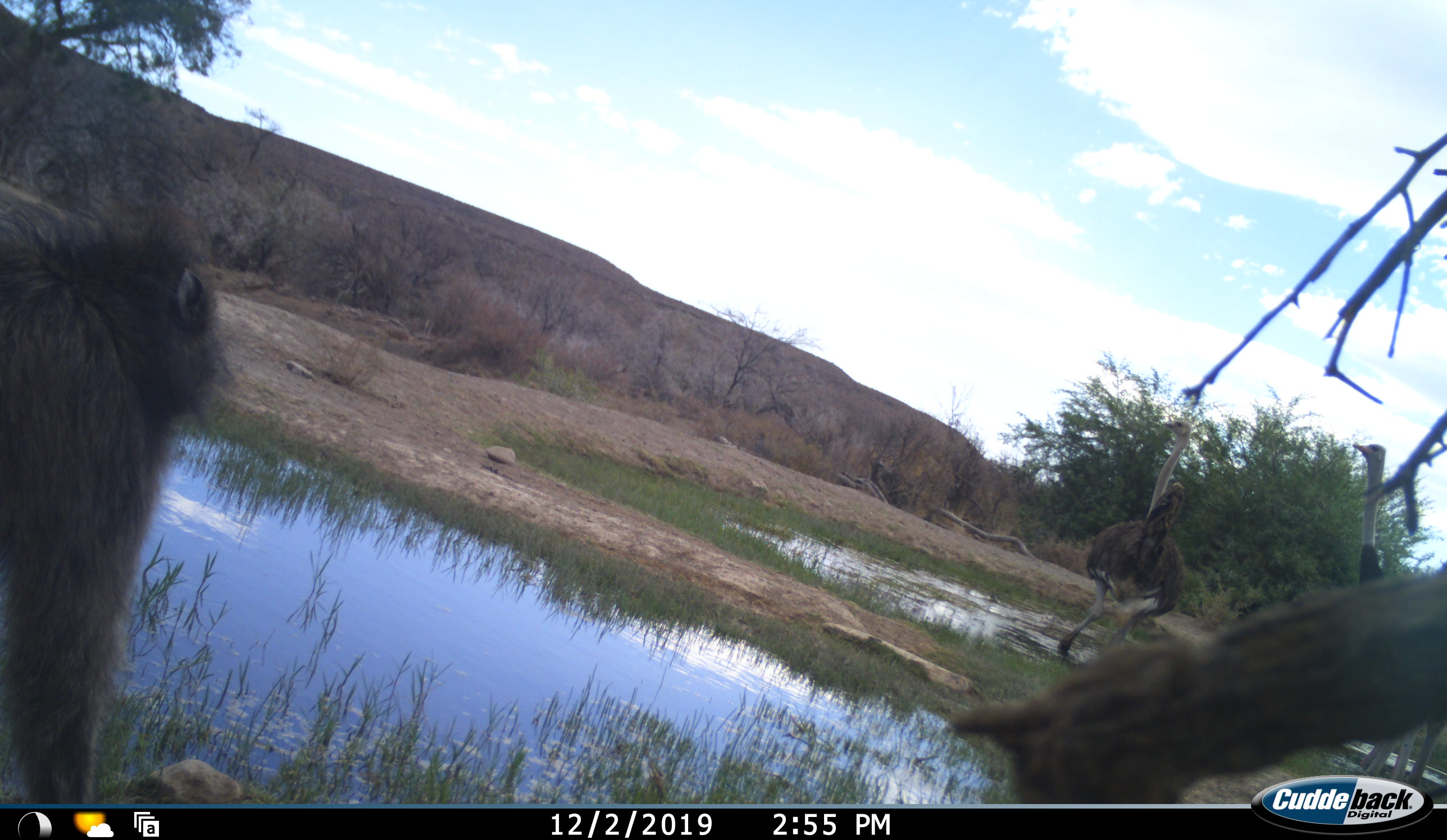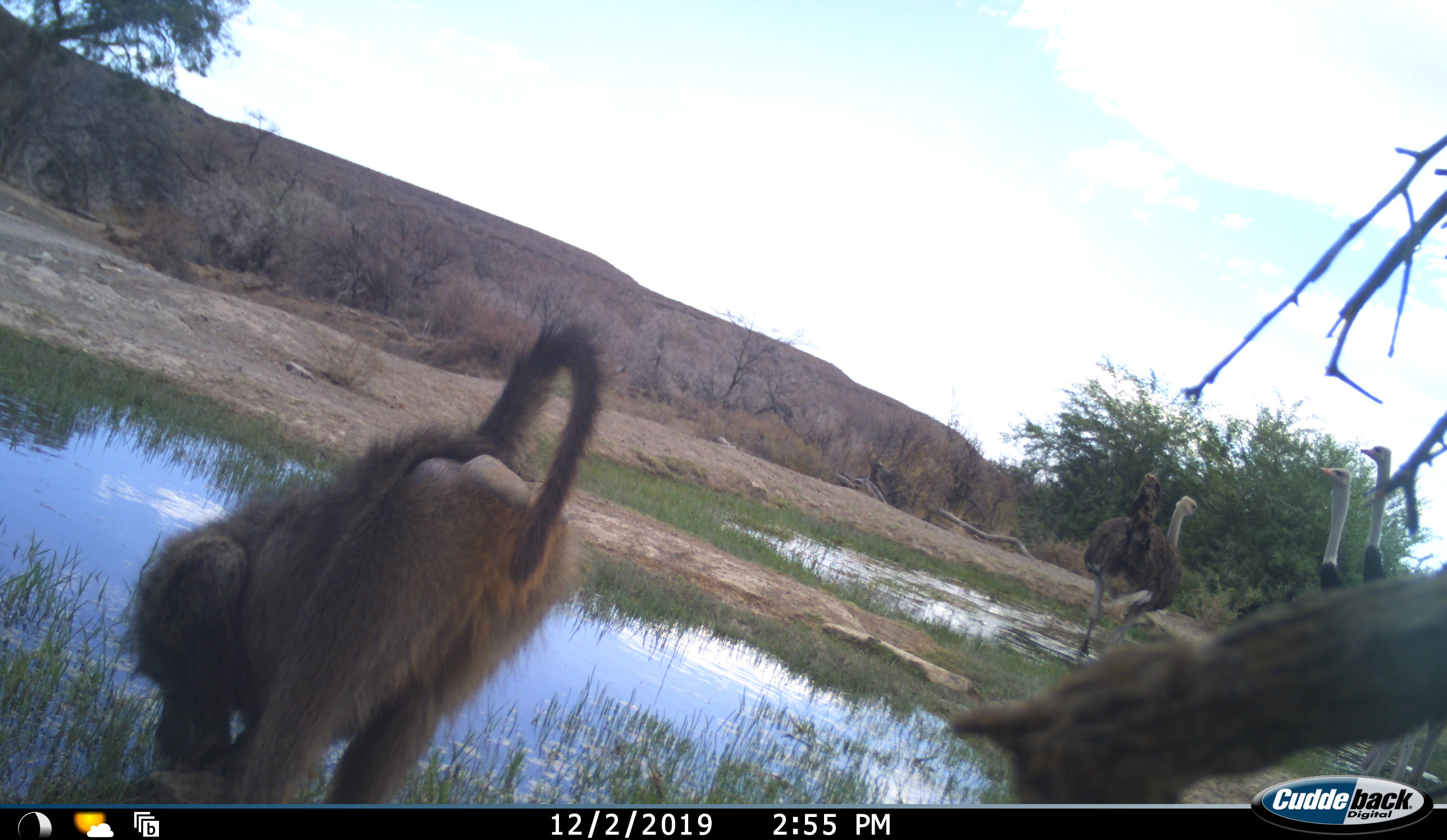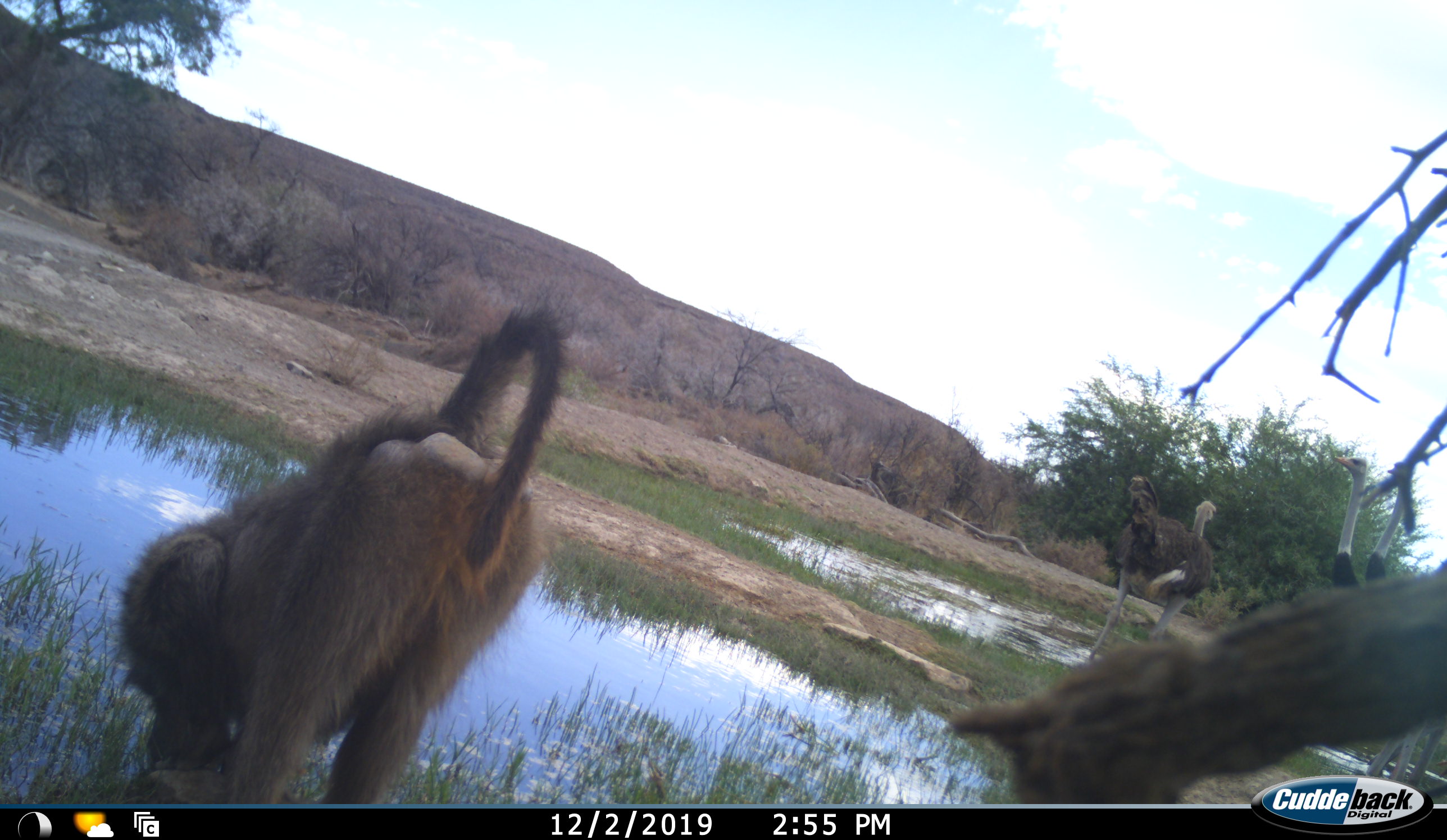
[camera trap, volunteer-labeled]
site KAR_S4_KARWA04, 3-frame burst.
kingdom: Animalia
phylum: Chordata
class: Mammalia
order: Primates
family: Cercopithecidae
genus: Papio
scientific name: Papio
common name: baboon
Baboon (Papio), count 1. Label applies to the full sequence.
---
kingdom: Animalia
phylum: Chordata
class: Aves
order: Struthioniformes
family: Struthionidae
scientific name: Struthionidae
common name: ostrich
Ostrich (Struthionidae), count 3. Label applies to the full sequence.